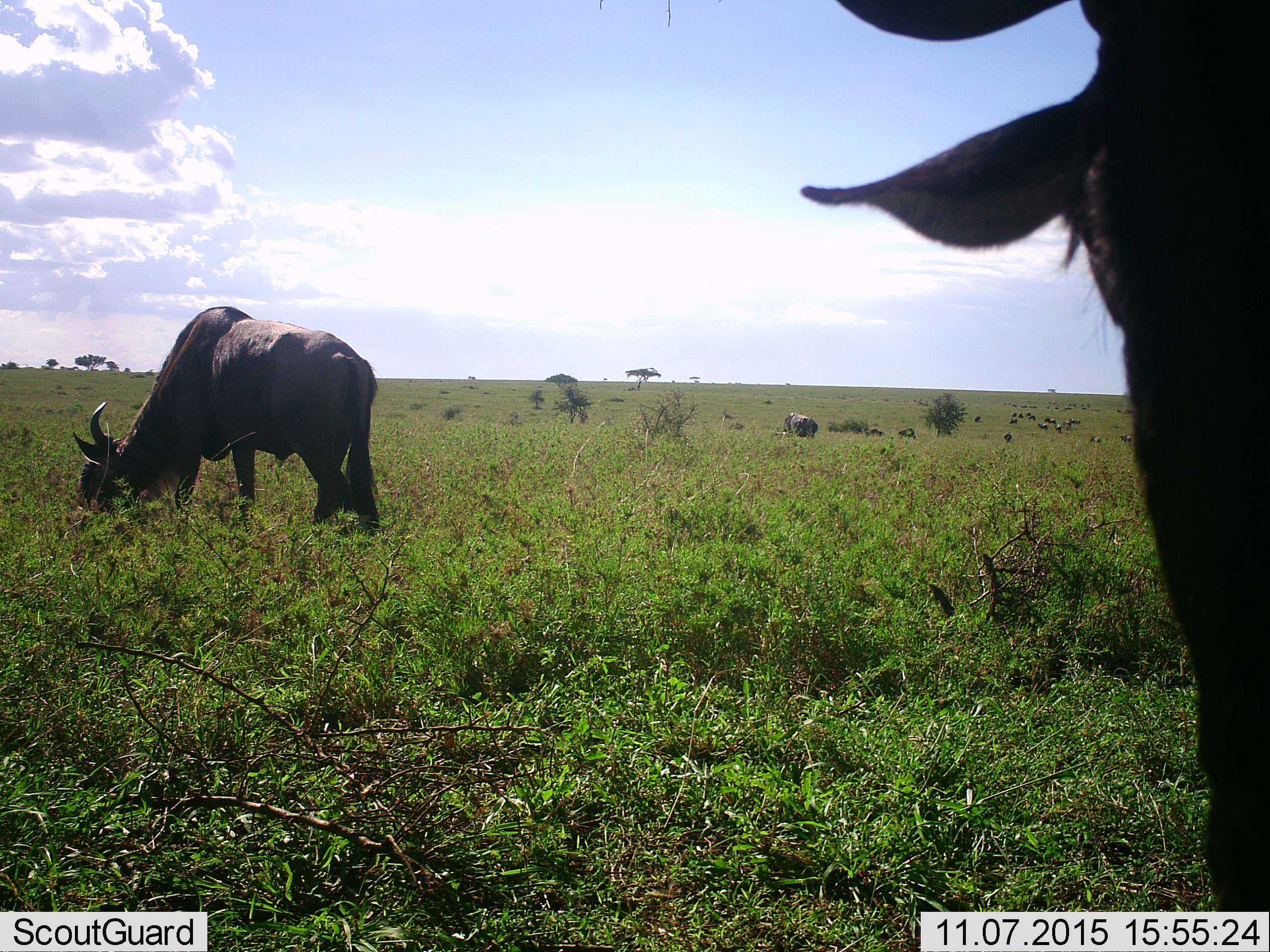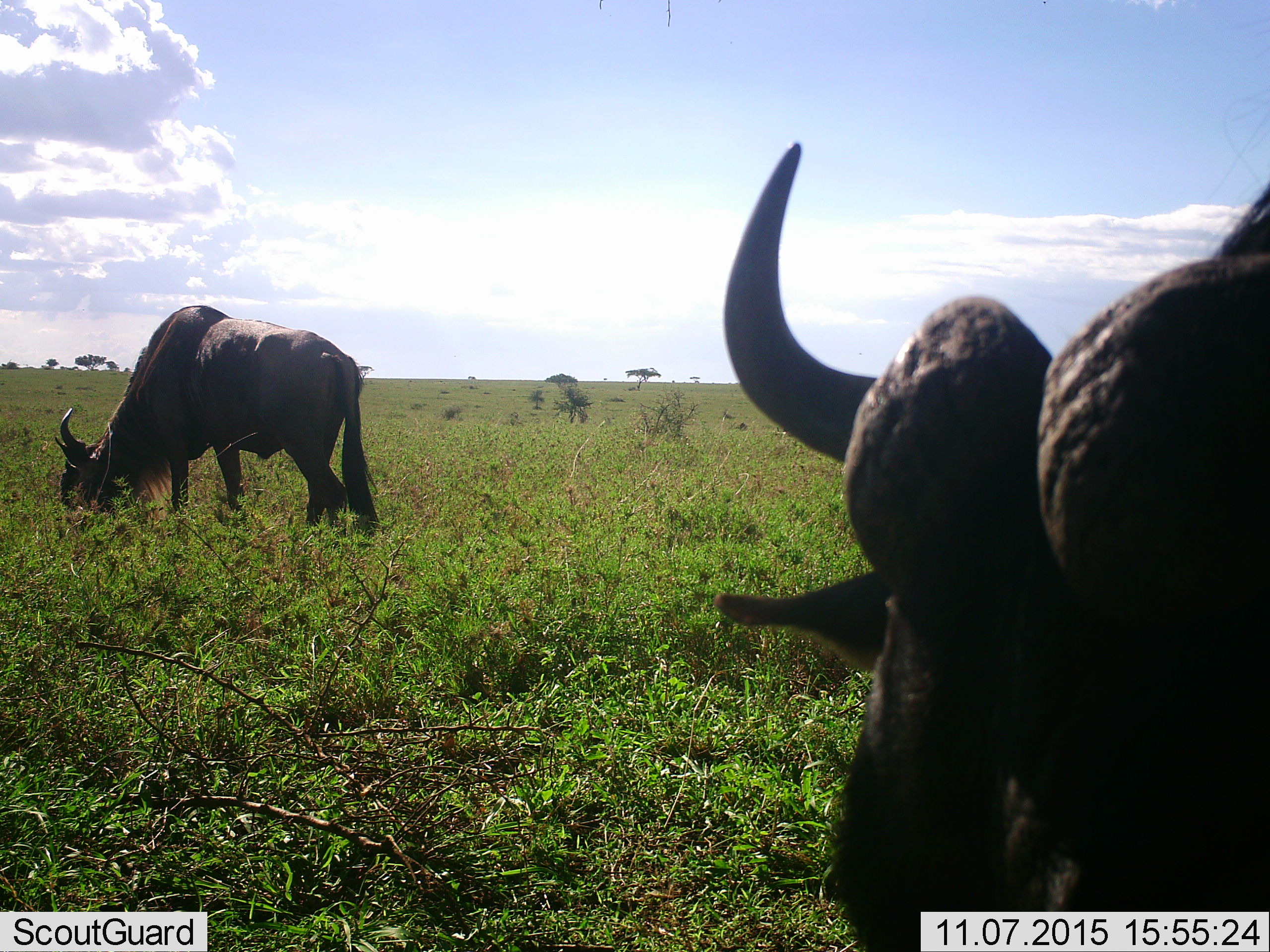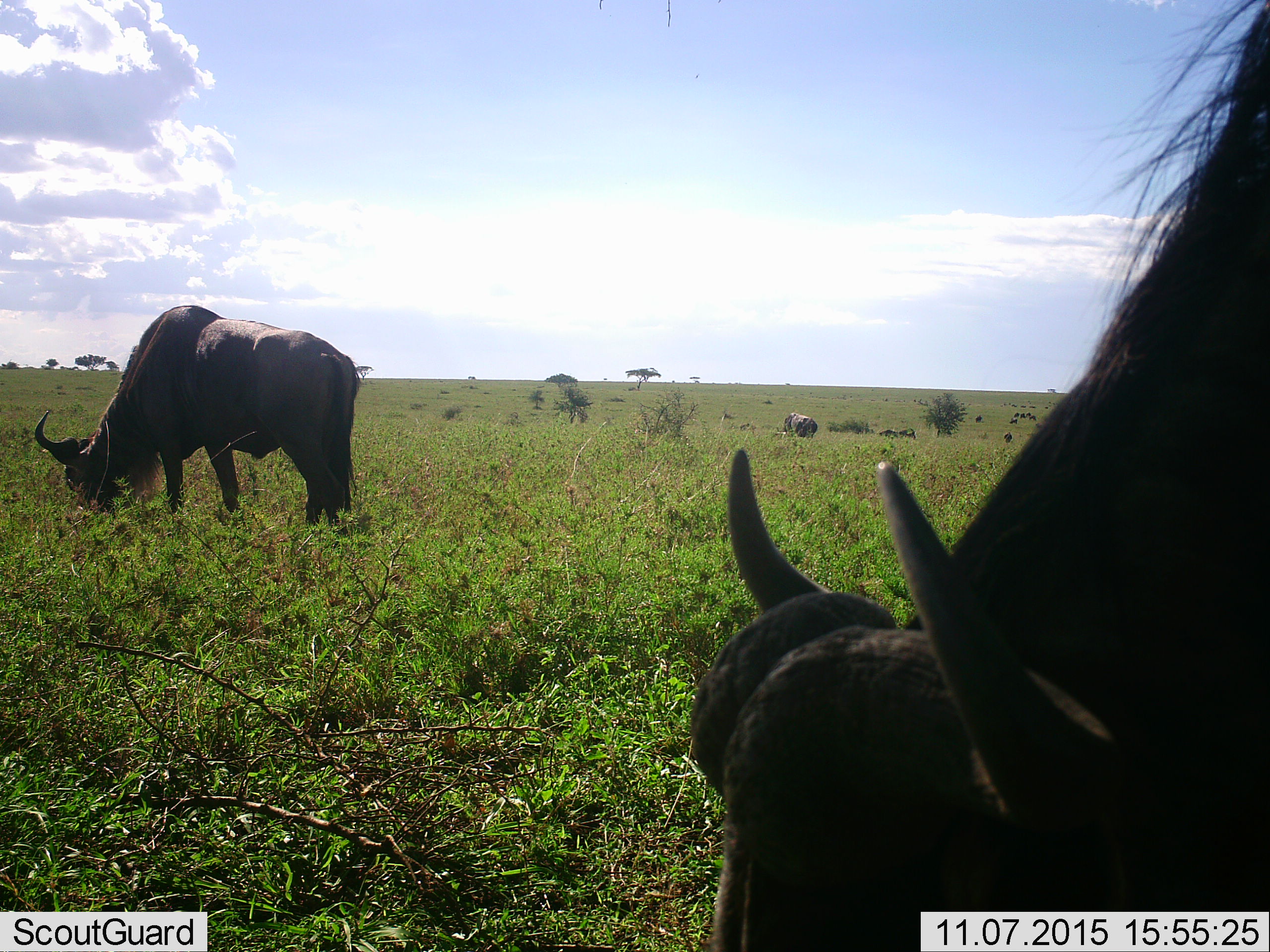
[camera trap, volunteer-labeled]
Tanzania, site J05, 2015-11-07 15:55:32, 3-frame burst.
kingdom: Animalia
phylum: Chordata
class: Mammalia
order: Artiodactyla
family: Bovidae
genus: Connochaetes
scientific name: Connochaetes taurinus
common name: blue wildebeest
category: wildebeest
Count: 11-50.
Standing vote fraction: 43%.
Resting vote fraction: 0%.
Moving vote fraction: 29%.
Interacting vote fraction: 0%.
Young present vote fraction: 0%.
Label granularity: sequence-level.